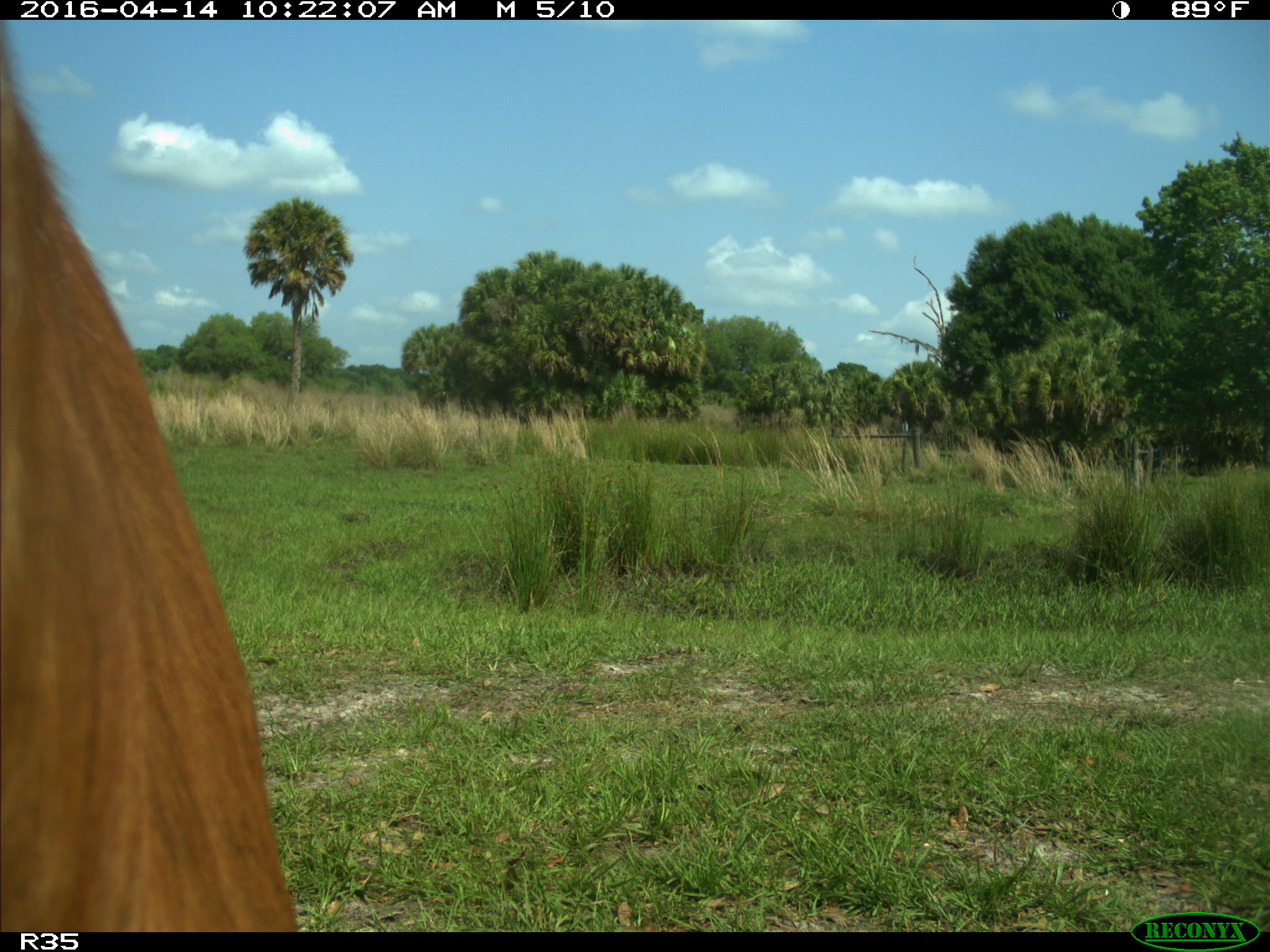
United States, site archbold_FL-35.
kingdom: Animalia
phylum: Chordata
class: Mammalia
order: Artiodactyla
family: Bovidae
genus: Bos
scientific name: Bos taurus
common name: domestic cow